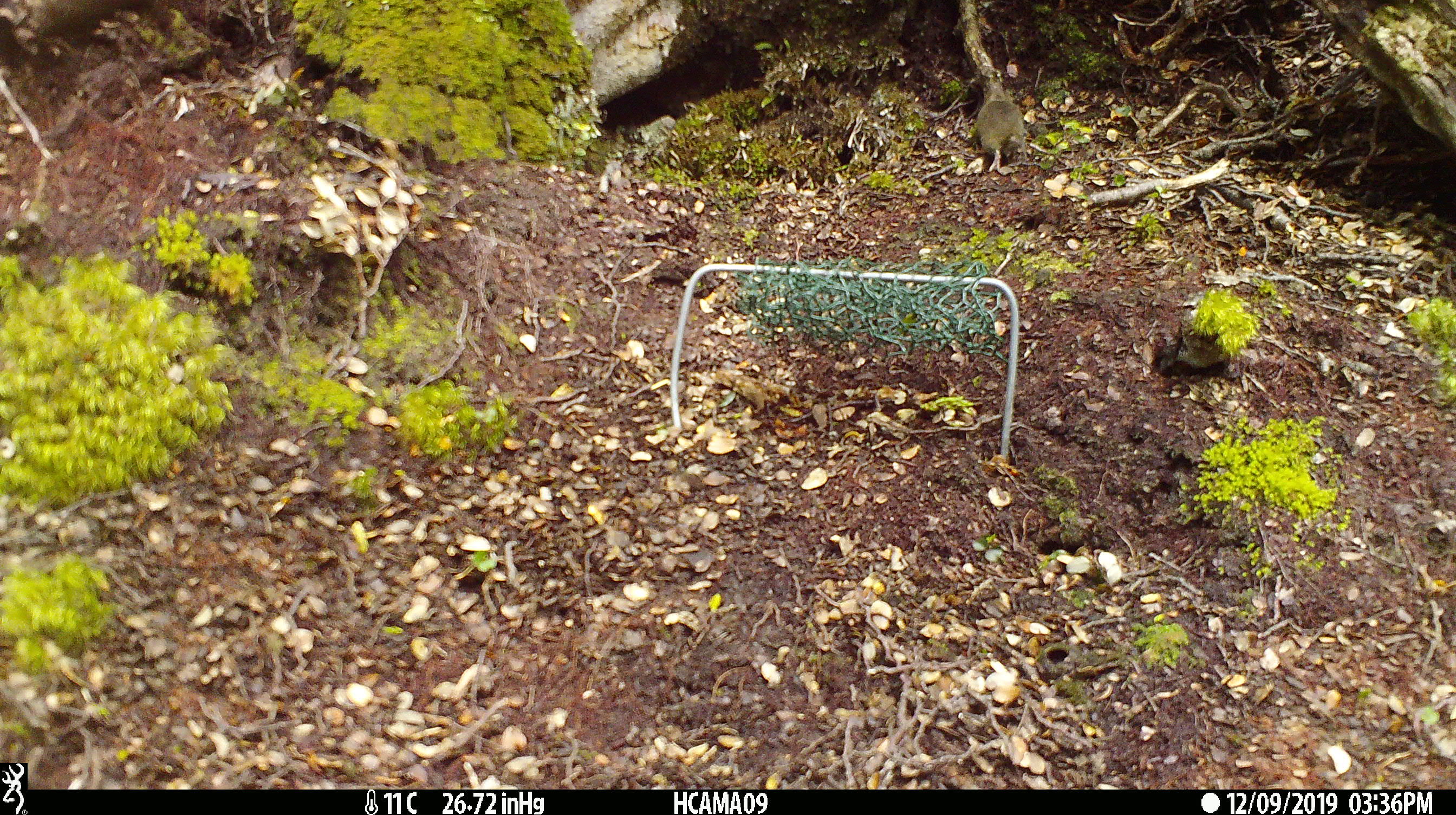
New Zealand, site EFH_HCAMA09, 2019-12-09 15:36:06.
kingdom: Animalia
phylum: Chordata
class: Mammalia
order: Rodentia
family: Muridae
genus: Mus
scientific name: Mus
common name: mouse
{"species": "mouse (Mus)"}